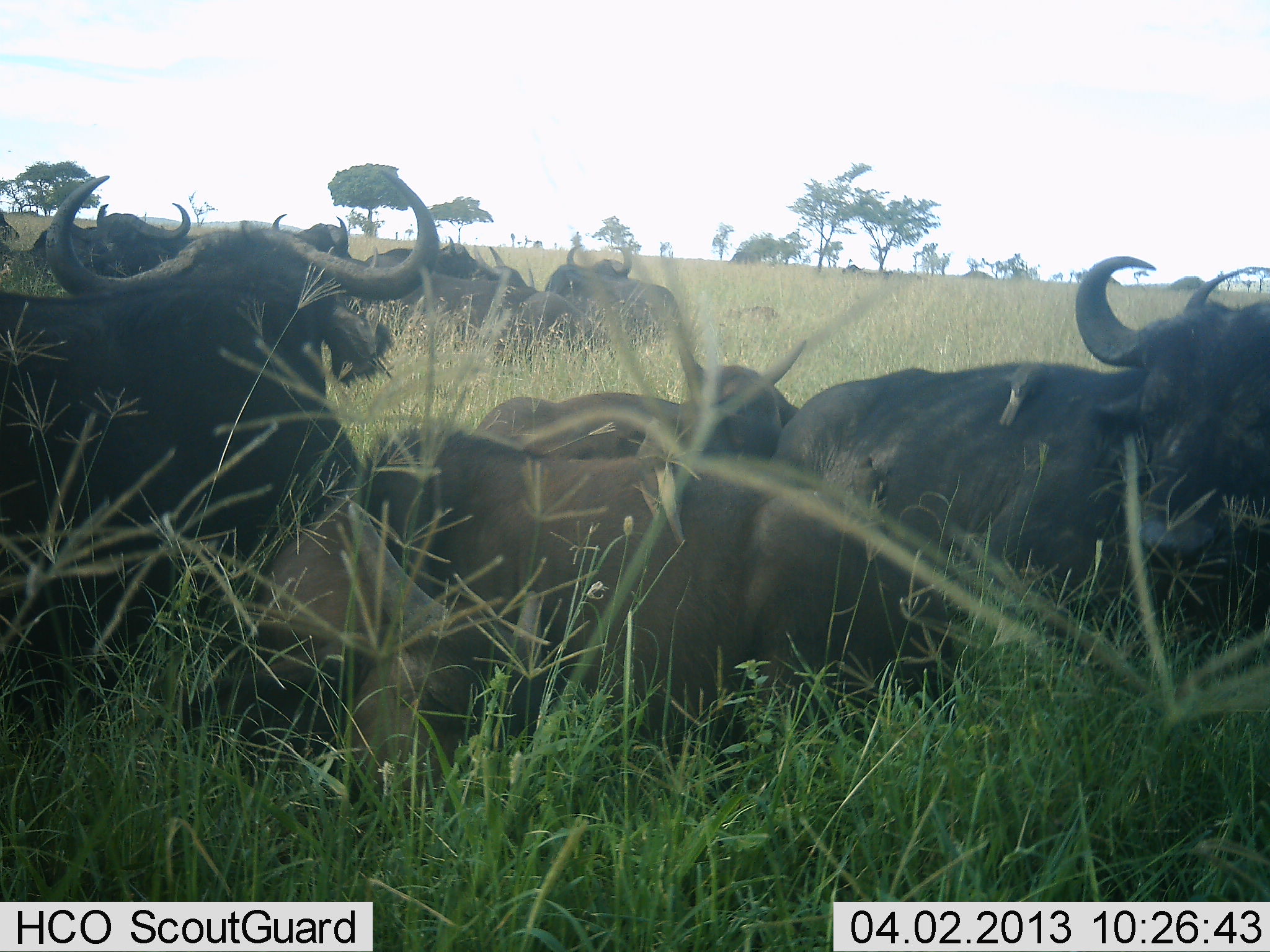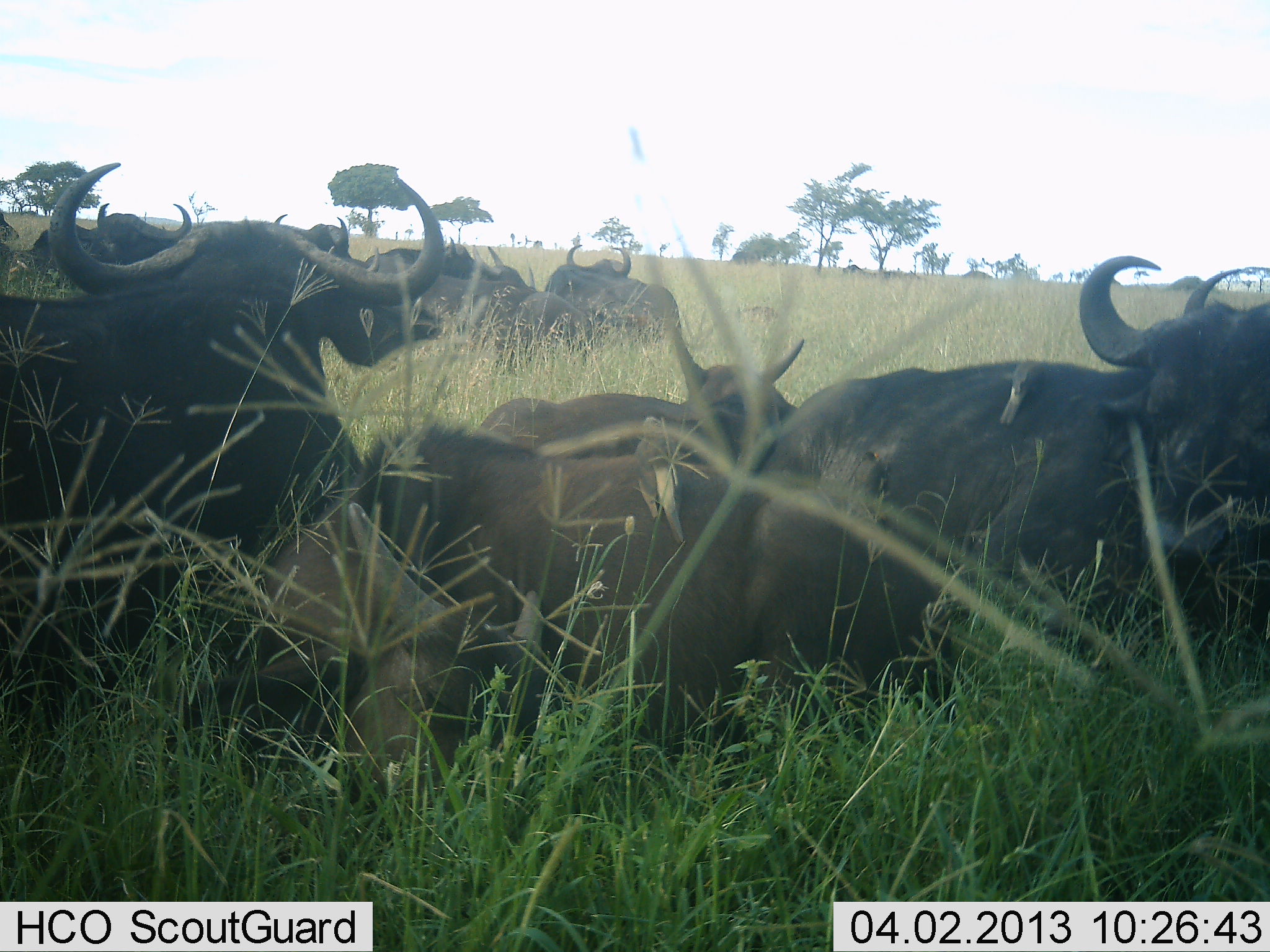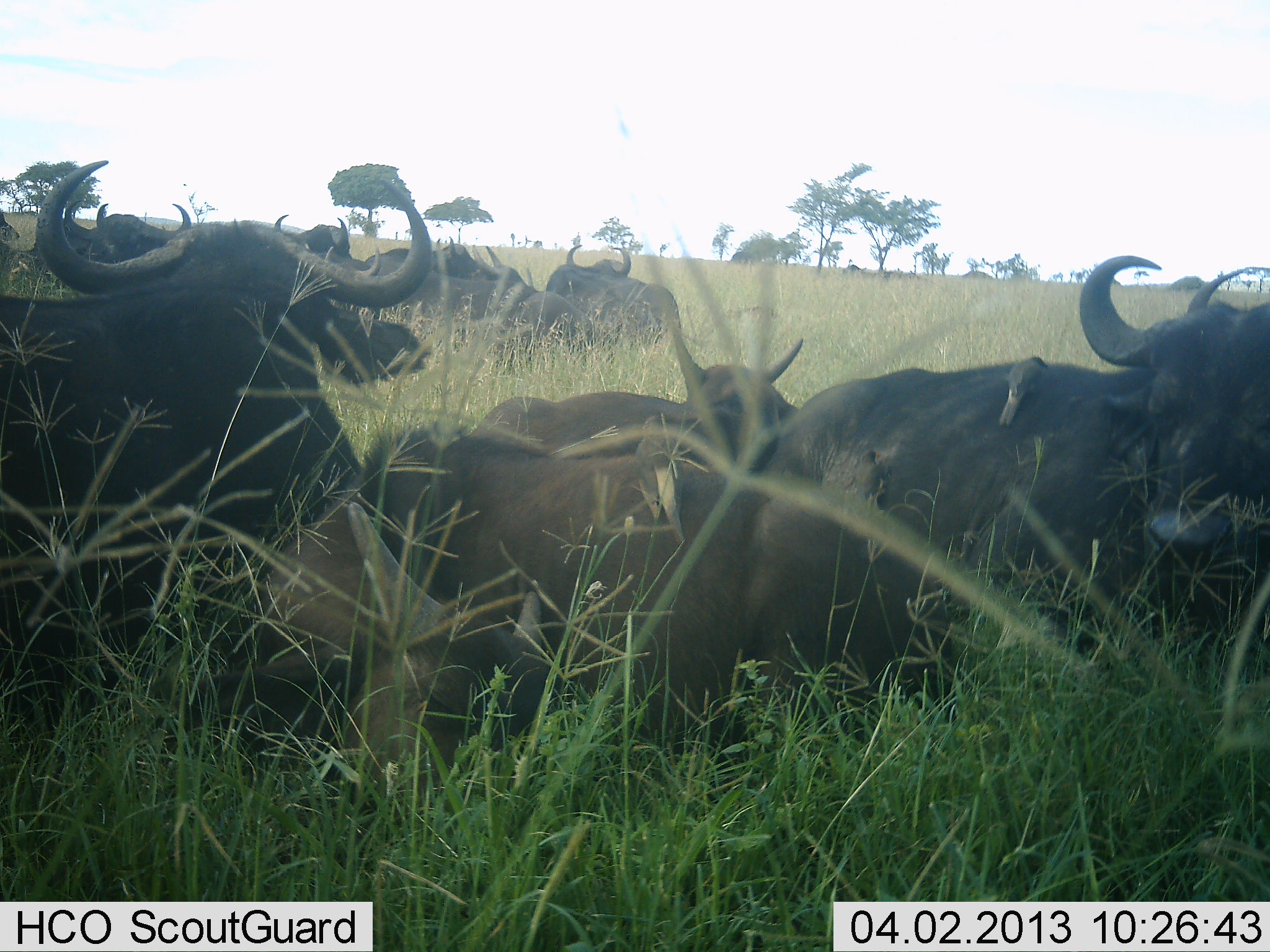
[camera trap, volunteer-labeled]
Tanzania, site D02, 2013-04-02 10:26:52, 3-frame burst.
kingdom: Animalia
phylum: Chordata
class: Mammalia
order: Artiodactyla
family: Bovidae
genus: Syncerus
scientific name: Syncerus caffer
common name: cape buffalo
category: buffalo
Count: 11-50.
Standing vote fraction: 7%.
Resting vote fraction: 93%.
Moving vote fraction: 0%.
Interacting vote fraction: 4%.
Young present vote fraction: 22%.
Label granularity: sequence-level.